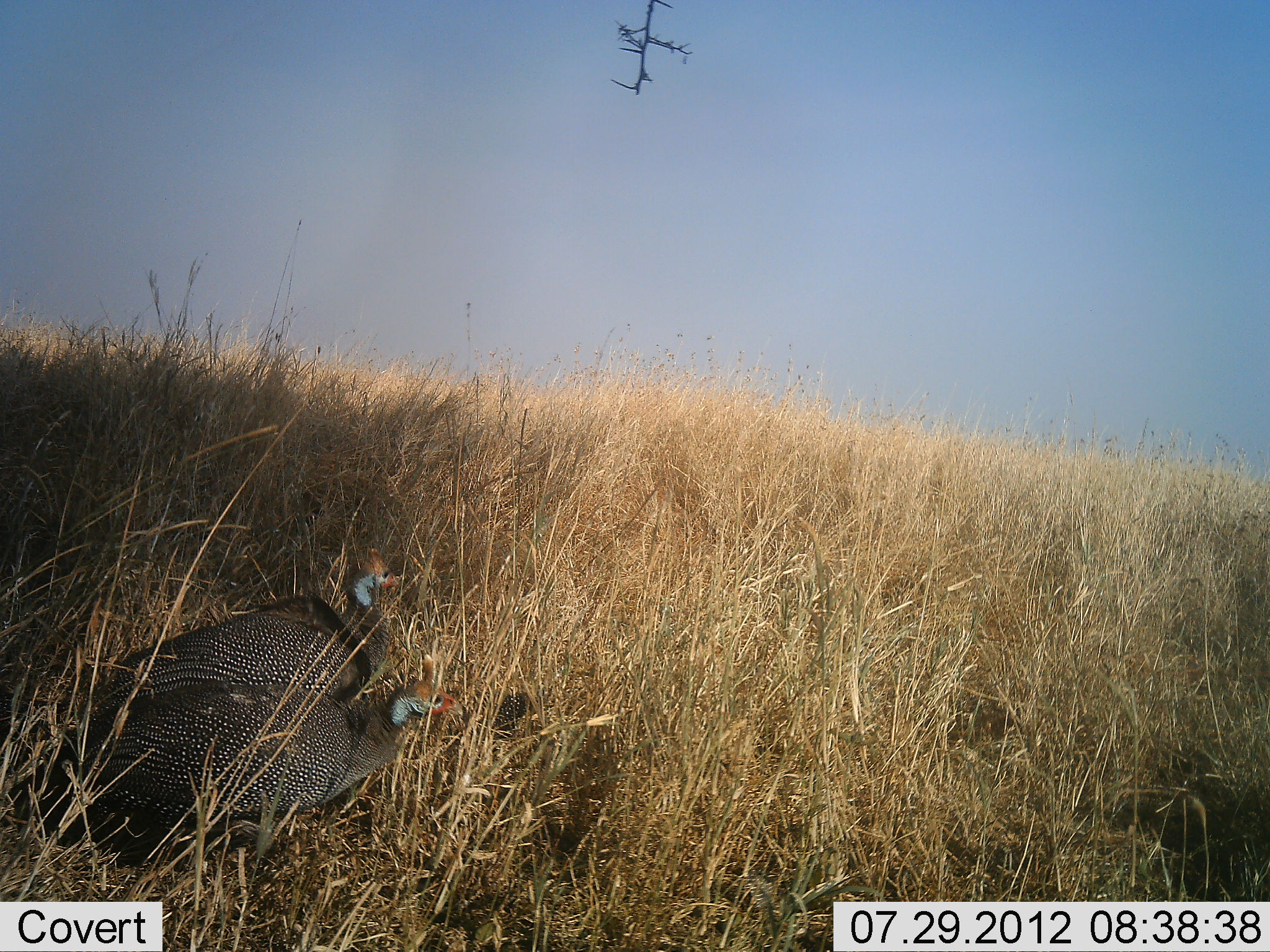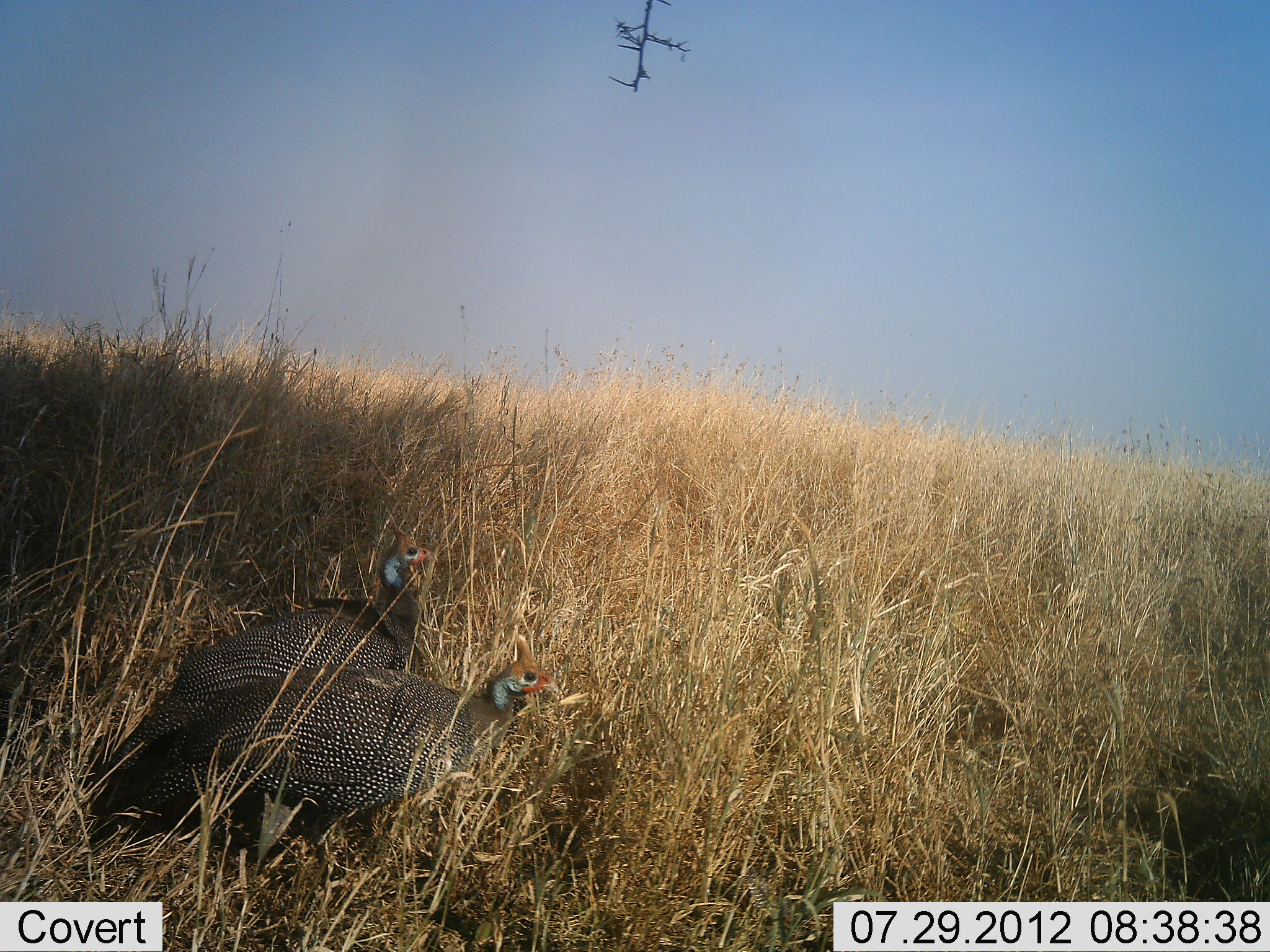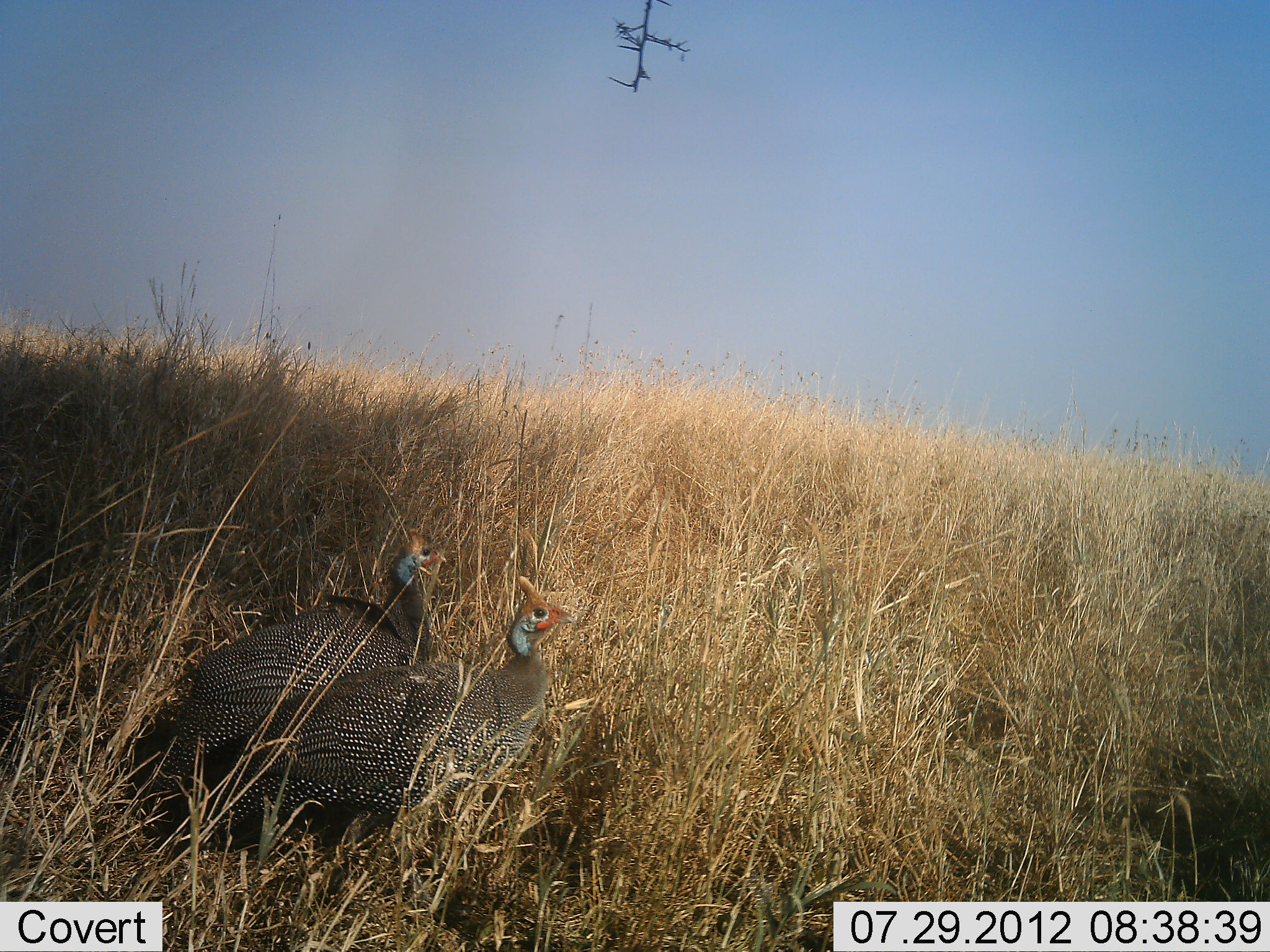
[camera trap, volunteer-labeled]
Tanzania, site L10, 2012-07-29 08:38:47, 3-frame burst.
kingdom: Animalia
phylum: Chordata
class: Aves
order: Galliformes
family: Numididae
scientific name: Numididae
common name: guinea fowl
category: guineafowl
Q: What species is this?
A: Guineafowl (guinea fowl) (Numididae).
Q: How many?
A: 2.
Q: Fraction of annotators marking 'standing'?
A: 40%.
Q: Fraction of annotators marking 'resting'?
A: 0%.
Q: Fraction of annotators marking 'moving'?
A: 70%.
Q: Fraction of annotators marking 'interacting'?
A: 0%.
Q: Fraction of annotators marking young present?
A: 0%.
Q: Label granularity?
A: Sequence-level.